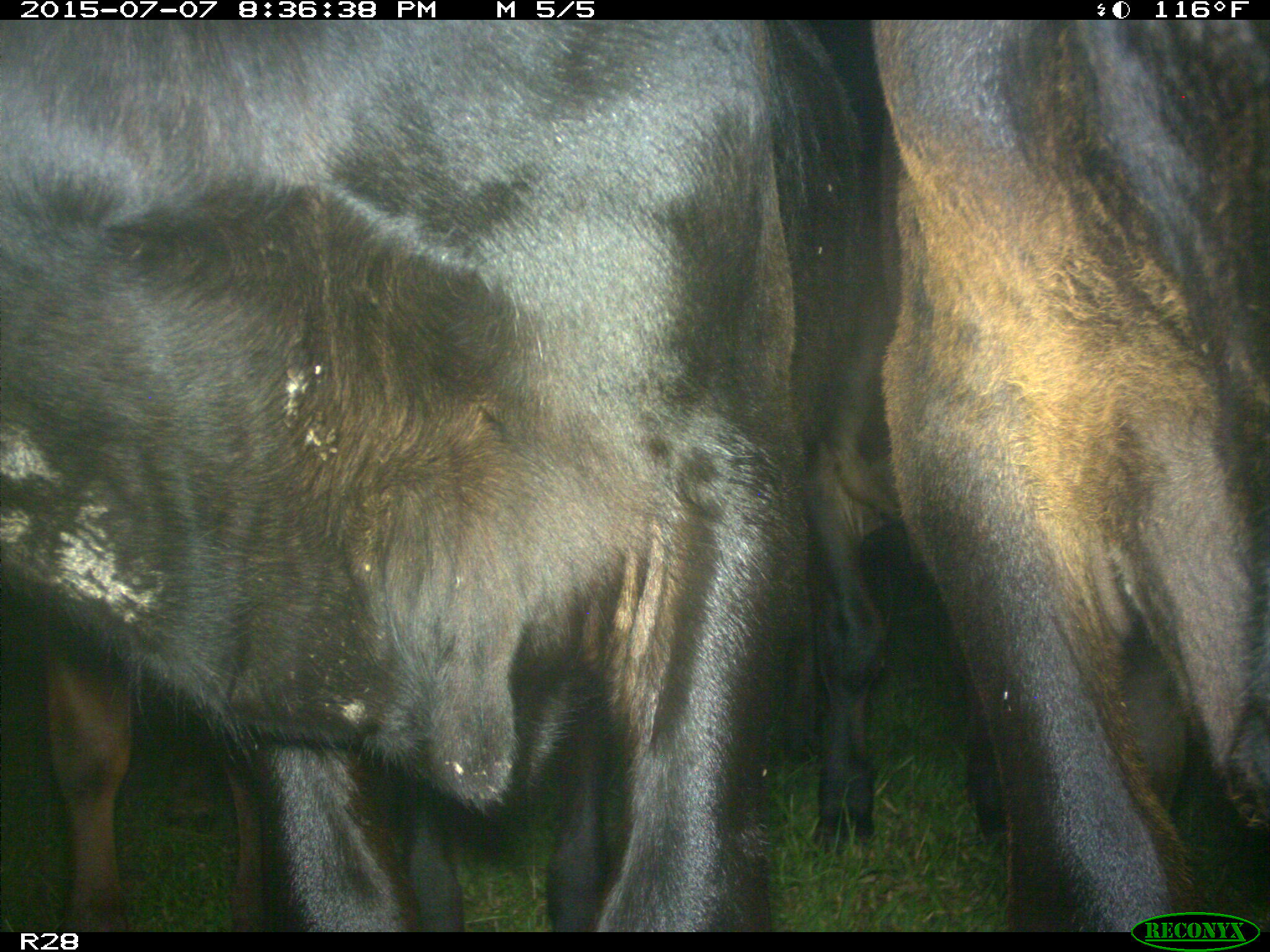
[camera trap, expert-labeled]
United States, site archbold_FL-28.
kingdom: Animalia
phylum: Chordata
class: Mammalia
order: Artiodactyla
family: Bovidae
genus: Bos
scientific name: Bos taurus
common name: domestic cow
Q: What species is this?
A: Bos taurus (domestic cow).